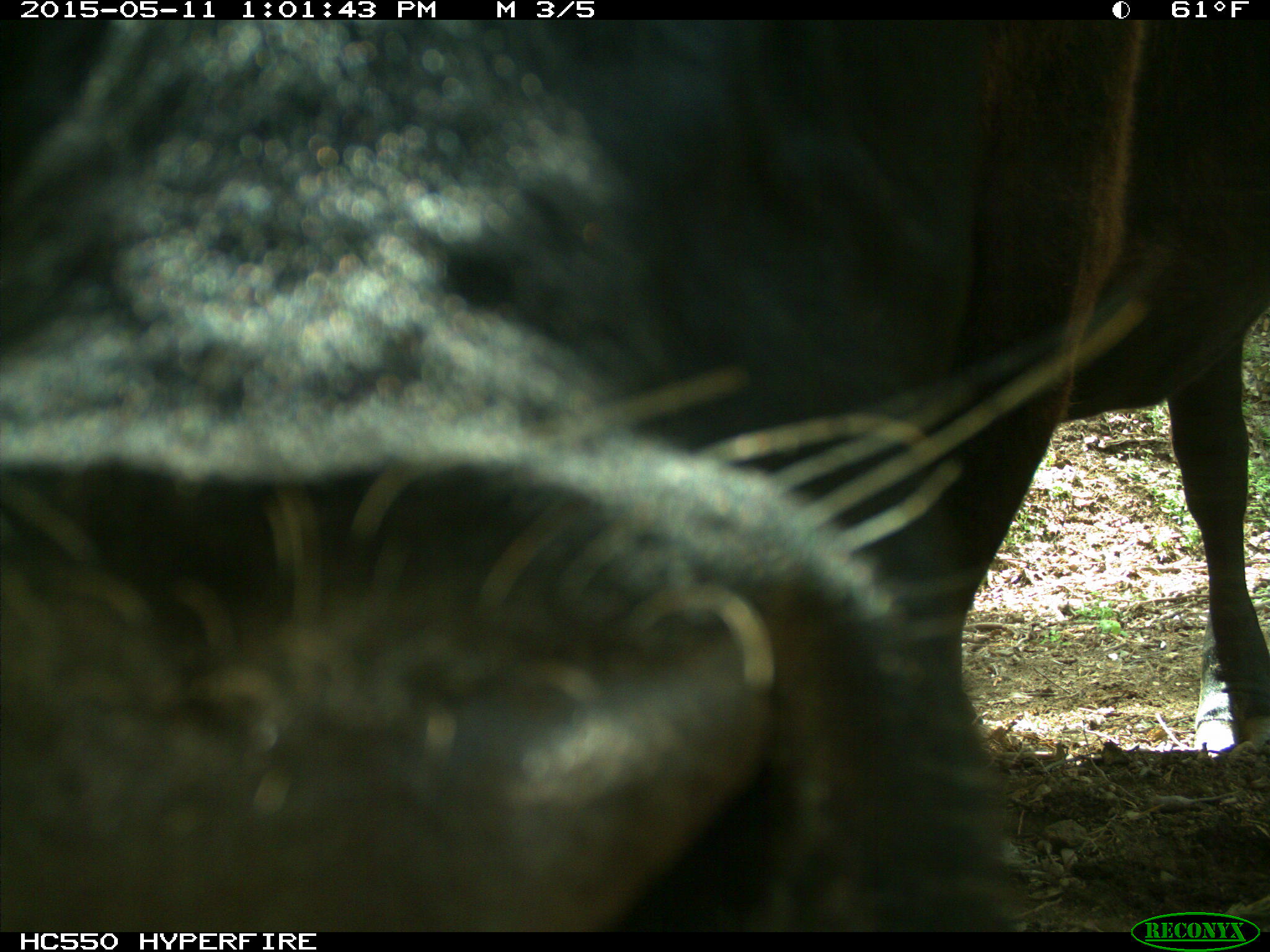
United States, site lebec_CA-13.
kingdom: Animalia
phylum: Chordata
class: Mammalia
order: Artiodactyla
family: Bovidae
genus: Bos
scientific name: Bos taurus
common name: domestic cow